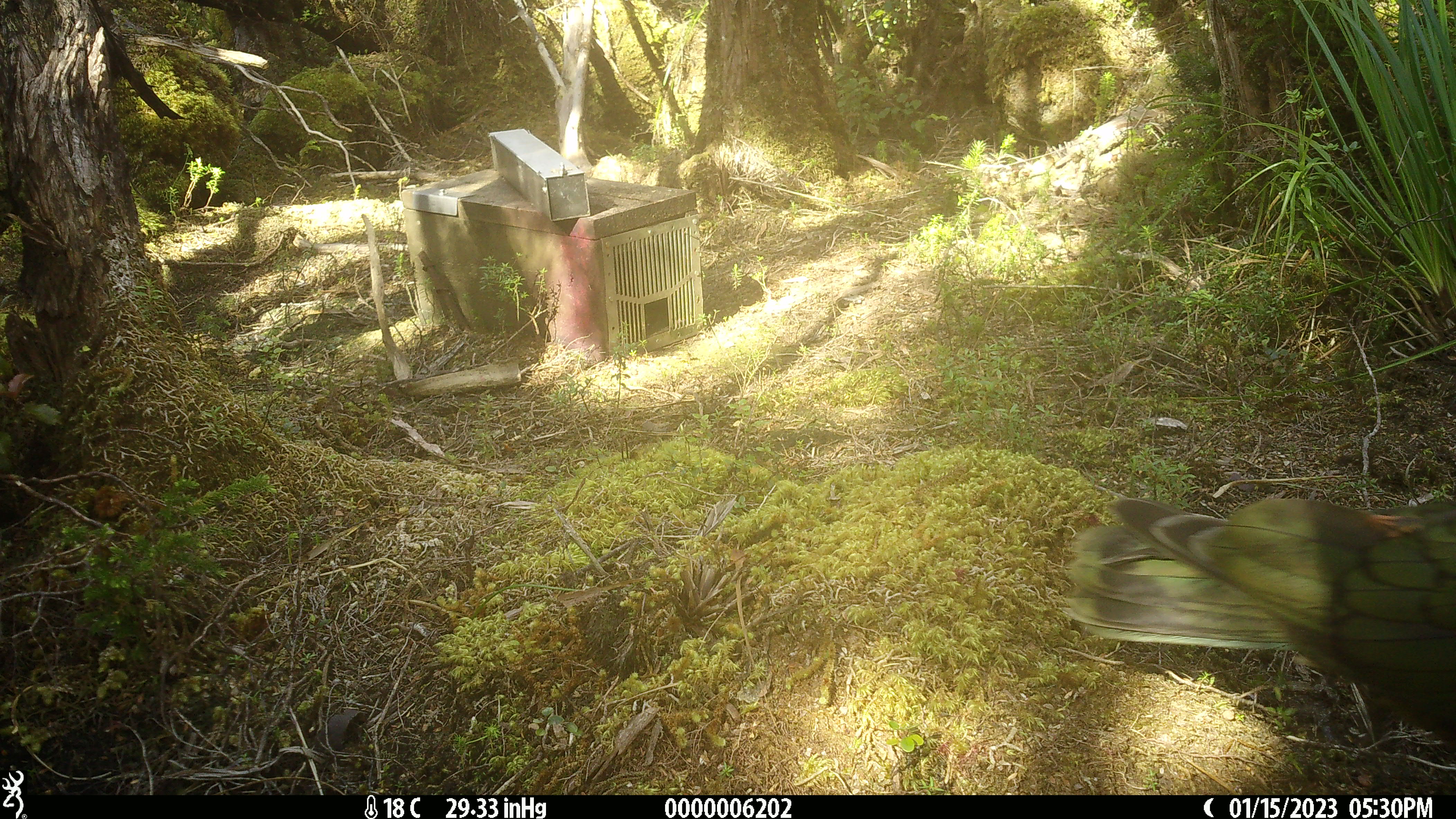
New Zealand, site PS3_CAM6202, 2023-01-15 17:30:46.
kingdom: Animalia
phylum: Chordata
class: Aves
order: Psittaciformes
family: Strigopidae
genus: Nestor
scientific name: Nestor notabilis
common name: kea